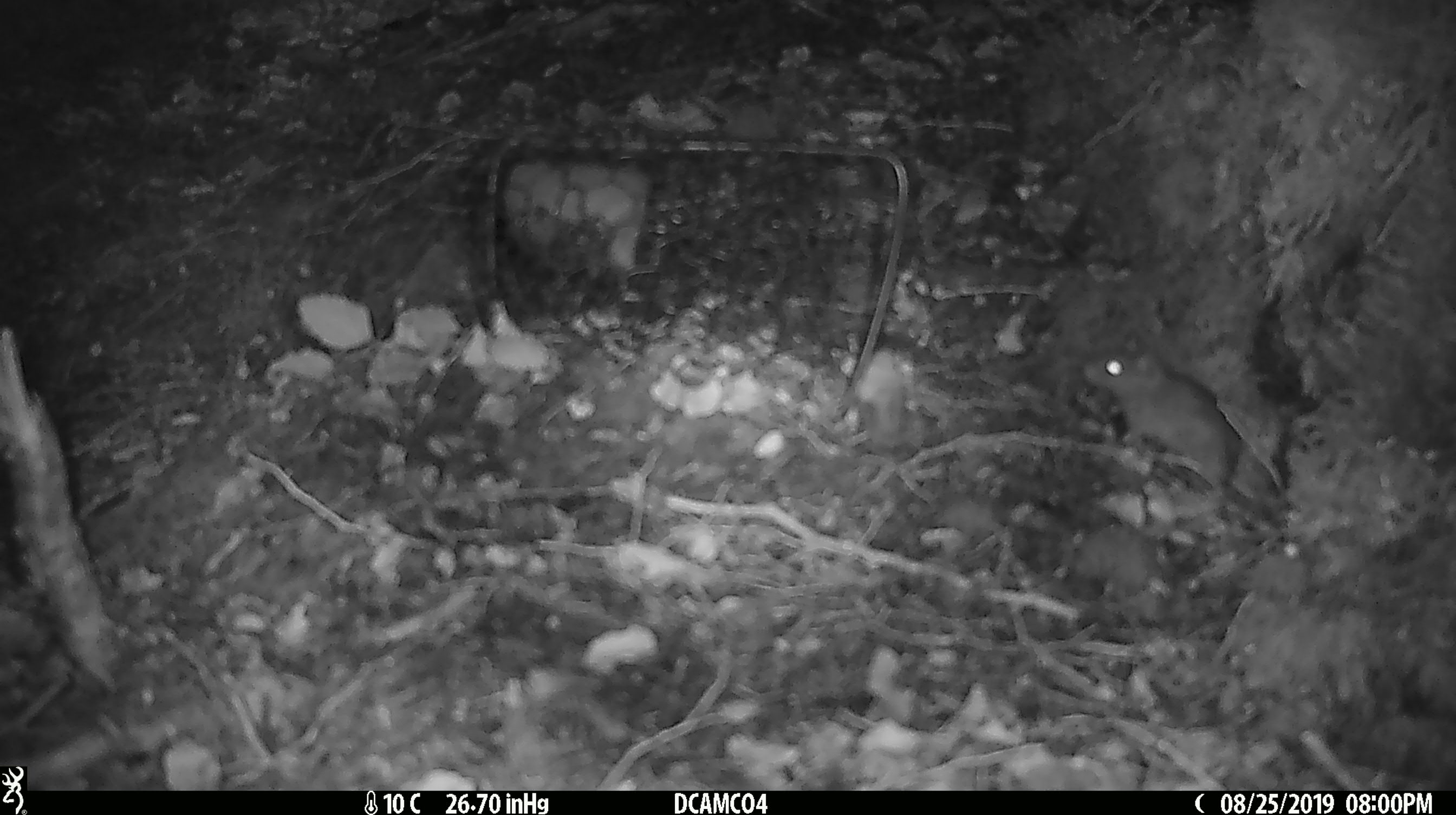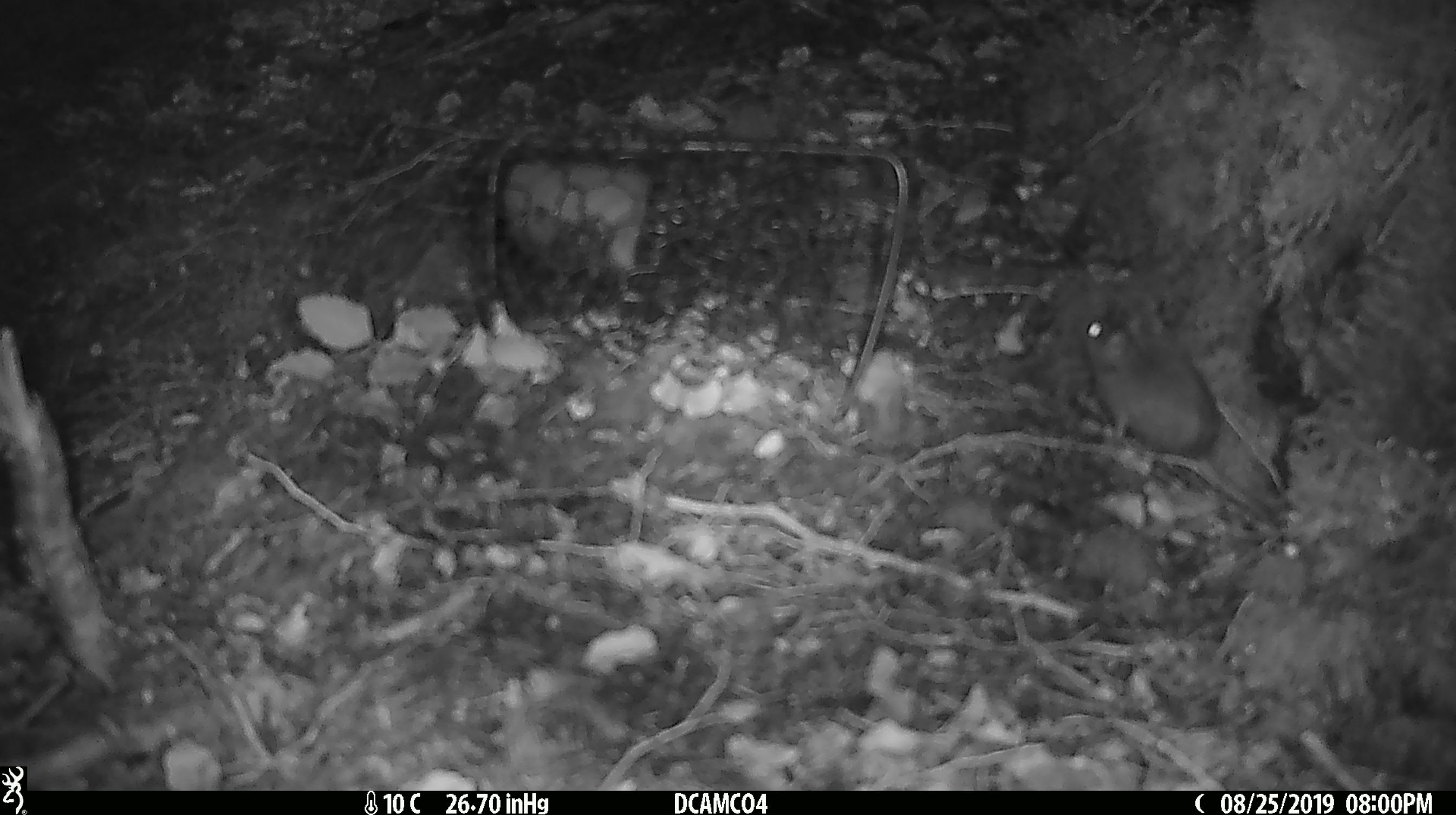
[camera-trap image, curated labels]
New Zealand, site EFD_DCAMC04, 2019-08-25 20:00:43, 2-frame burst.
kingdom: Animalia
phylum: Chordata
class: Mammalia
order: Rodentia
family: Muridae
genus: Mus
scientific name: Mus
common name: mouse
Mouse (Mus).